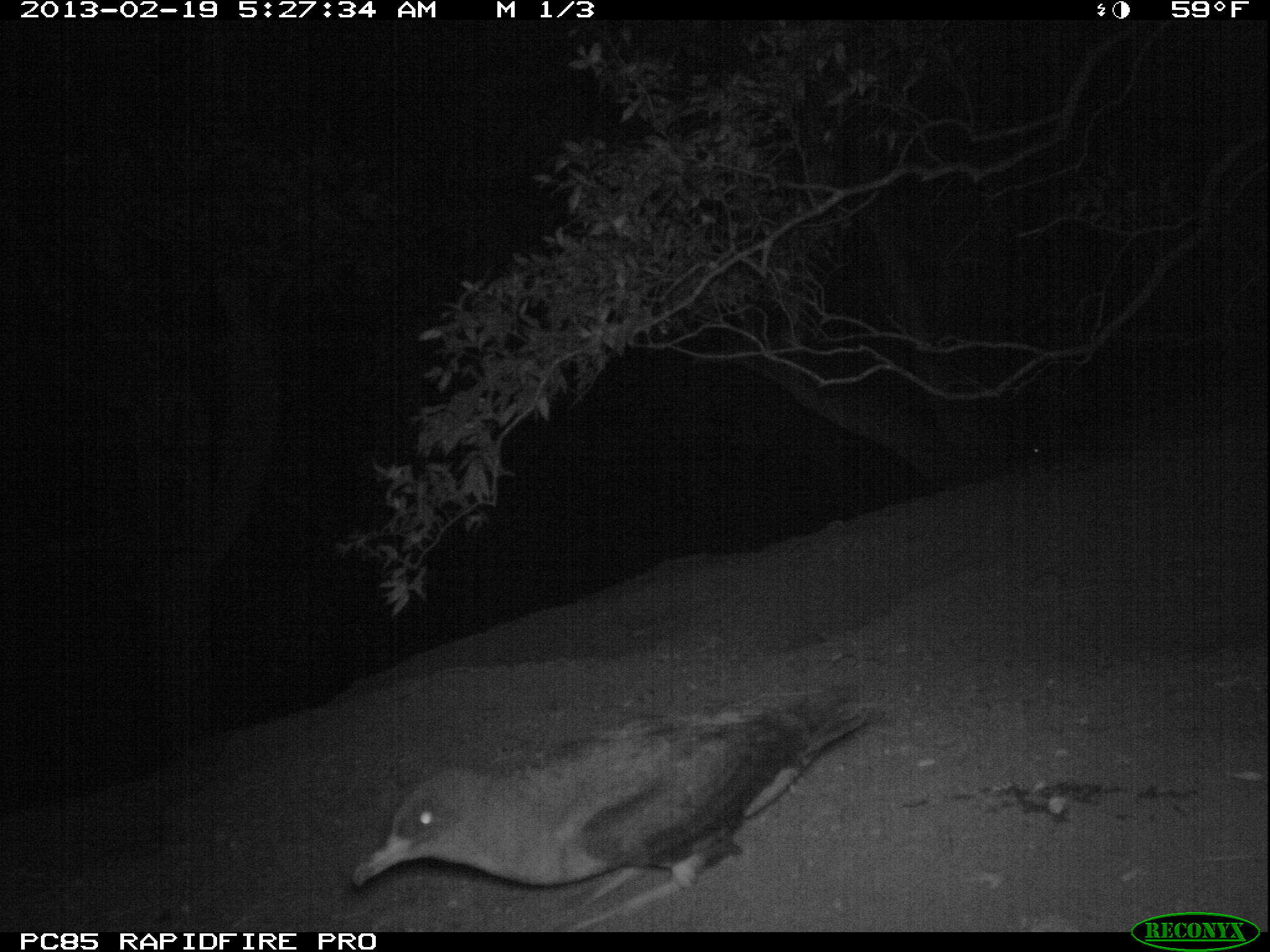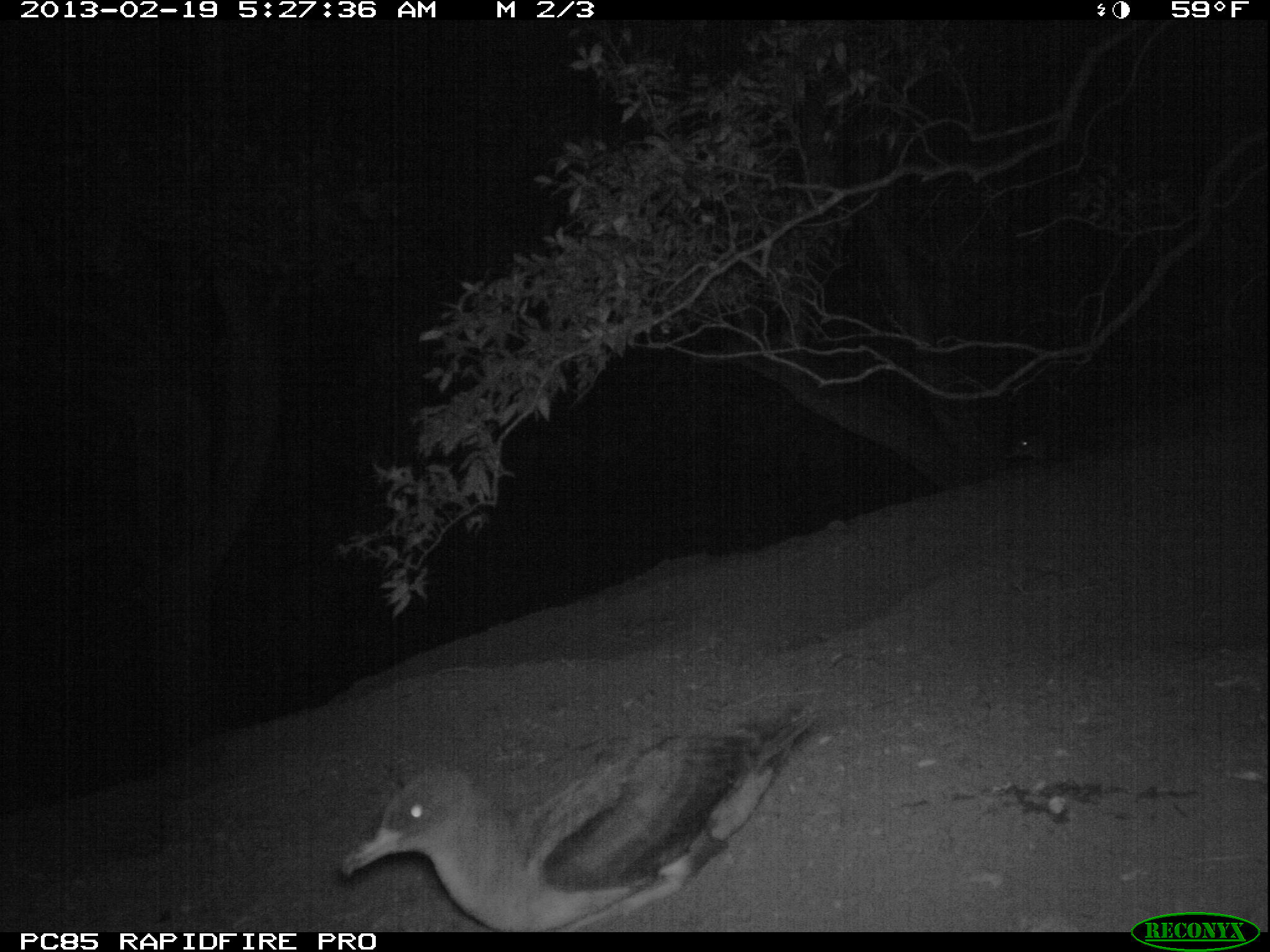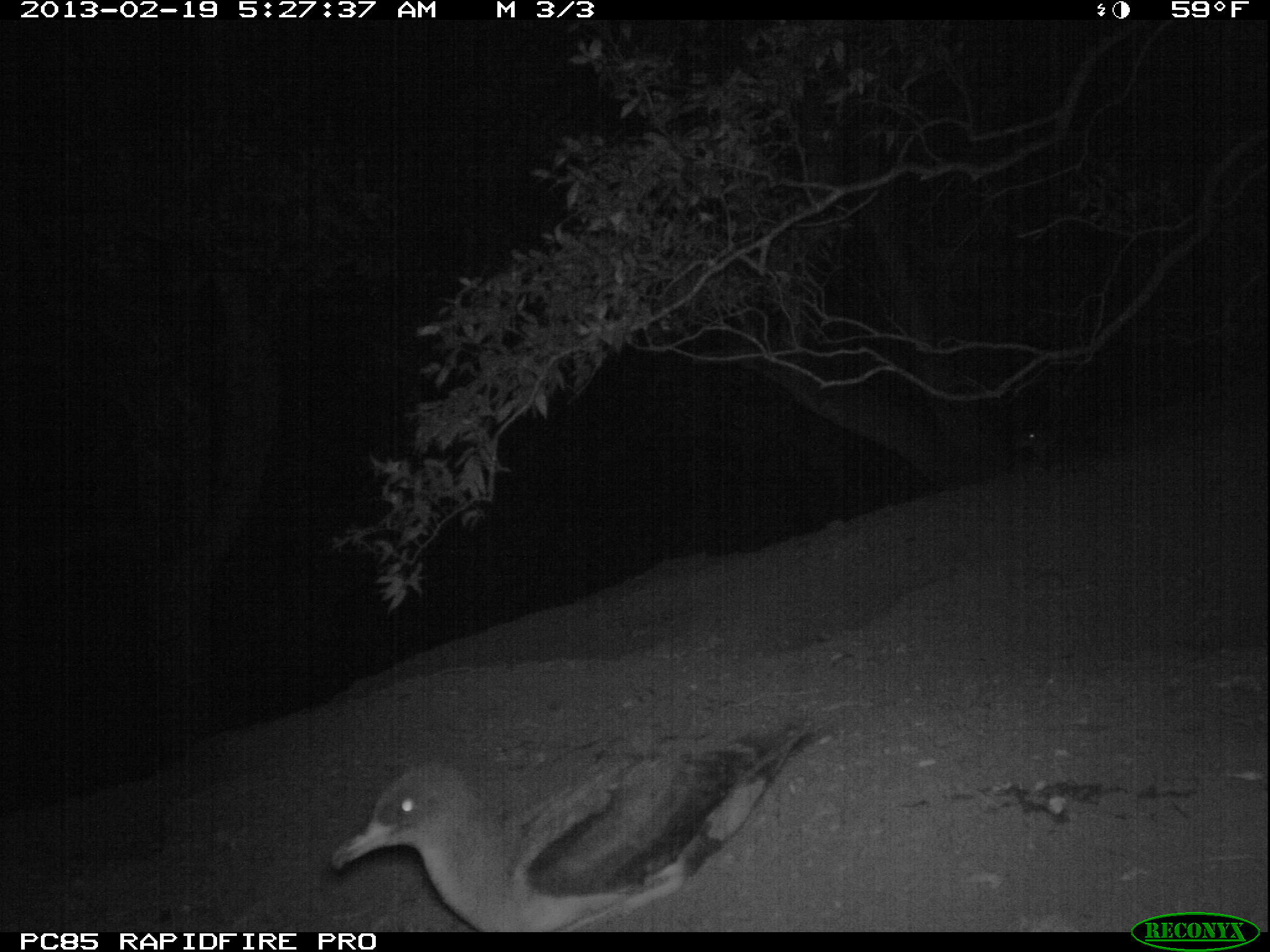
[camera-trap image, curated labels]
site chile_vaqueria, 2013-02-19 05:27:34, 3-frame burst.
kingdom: Animalia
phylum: Chordata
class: Aves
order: Procellariiformes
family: Procellariidae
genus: Calonectris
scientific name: Calonectris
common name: shearwater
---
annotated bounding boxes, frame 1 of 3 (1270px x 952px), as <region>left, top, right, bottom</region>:
shearwater: <region>345, 669, 903, 933</region>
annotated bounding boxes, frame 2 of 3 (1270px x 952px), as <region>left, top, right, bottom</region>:
shearwater: <region>335, 699, 827, 933</region>; <region>1005, 428, 1051, 464</region>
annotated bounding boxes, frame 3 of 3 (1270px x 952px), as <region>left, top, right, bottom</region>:
shearwater: <region>323, 718, 828, 932</region>; <region>1011, 423, 1067, 469</region>